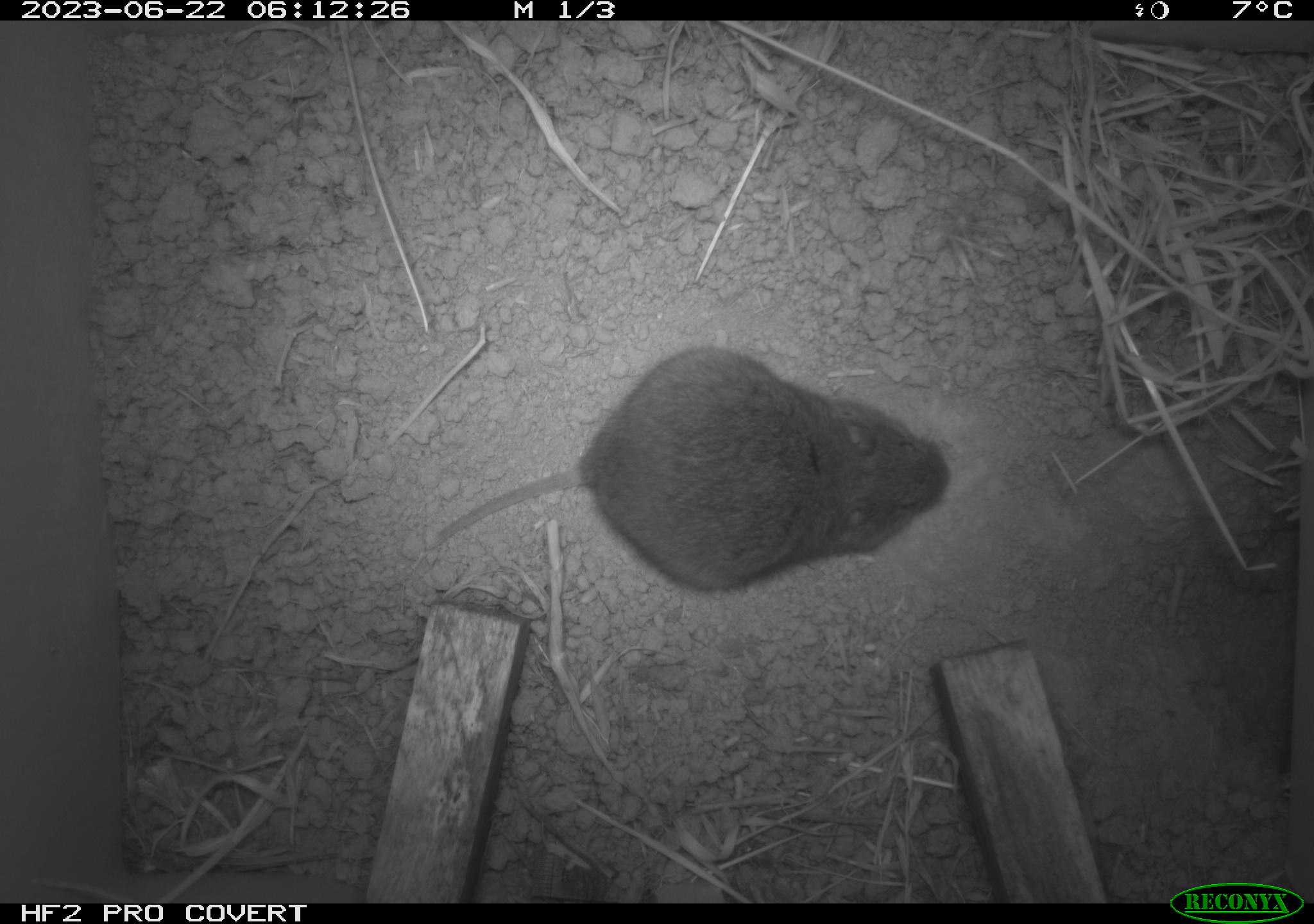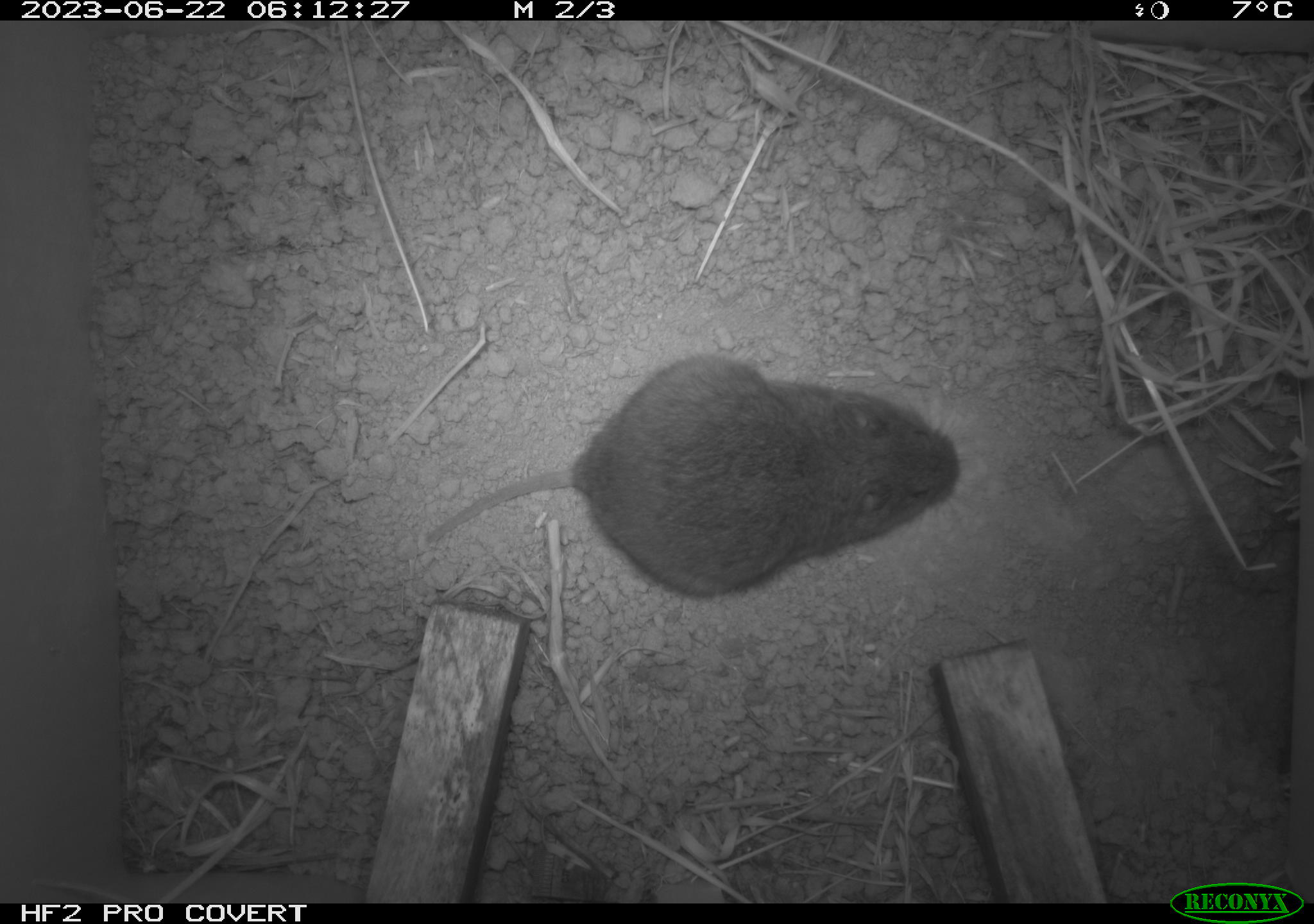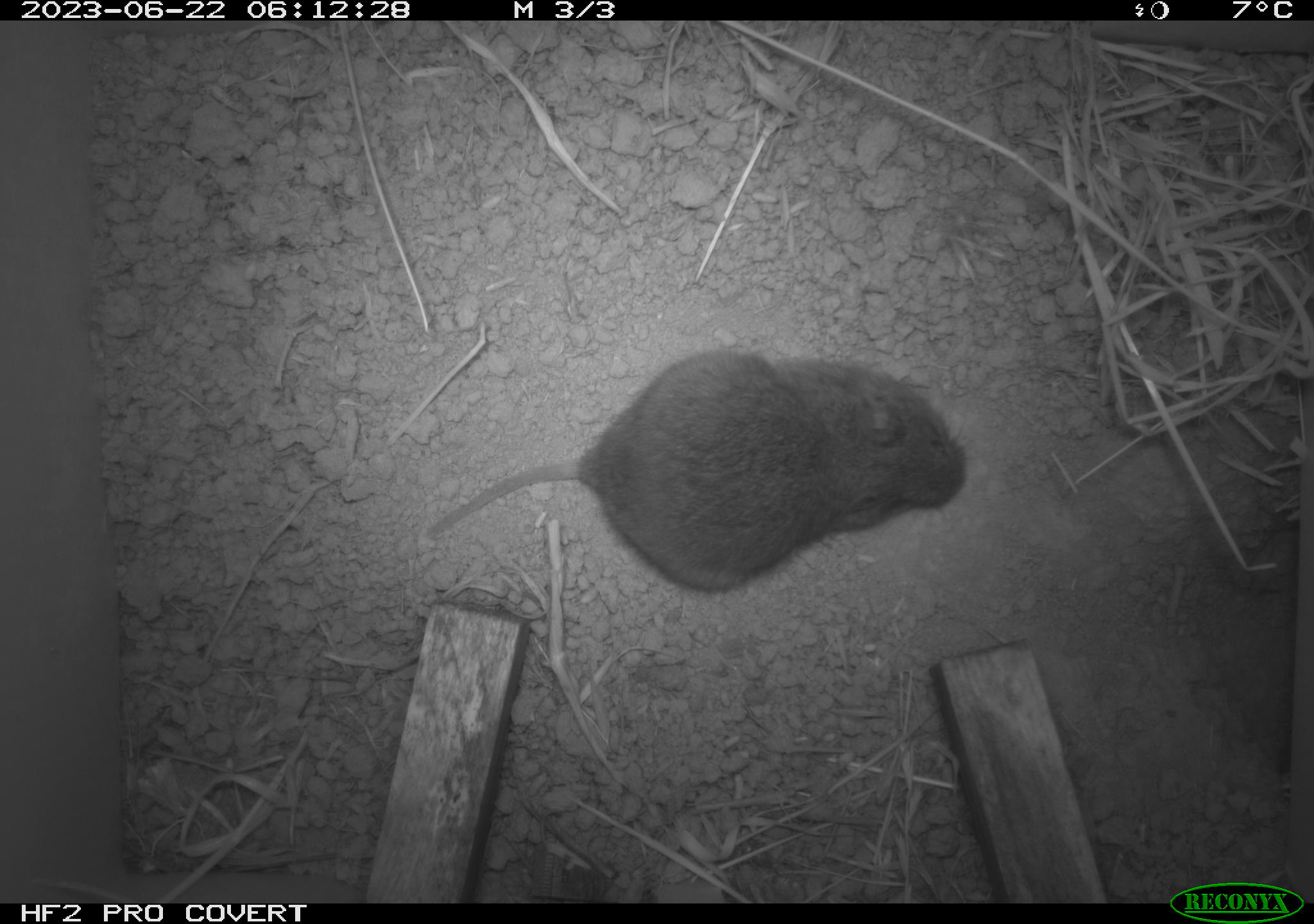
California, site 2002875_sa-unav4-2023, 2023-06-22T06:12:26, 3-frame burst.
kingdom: Animalia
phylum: Chordata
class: Mammalia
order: Rodentia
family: Cricetidae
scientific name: Arvicolinae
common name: voles, lemmings, and muskrats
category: arvicolinae subfamily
Arvicolinae subfamily (voles, lemmings, and muskrats) (Arvicolinae).